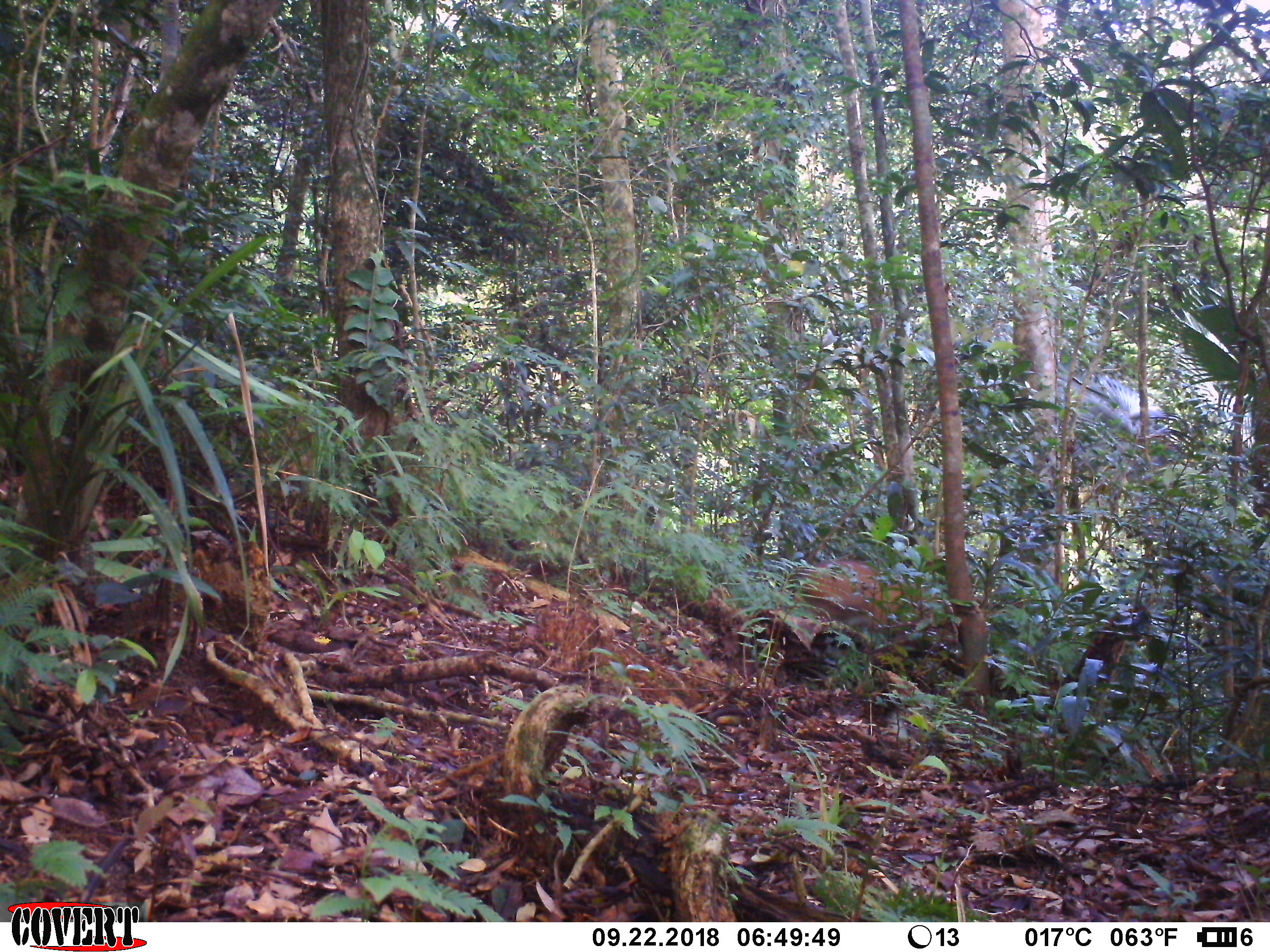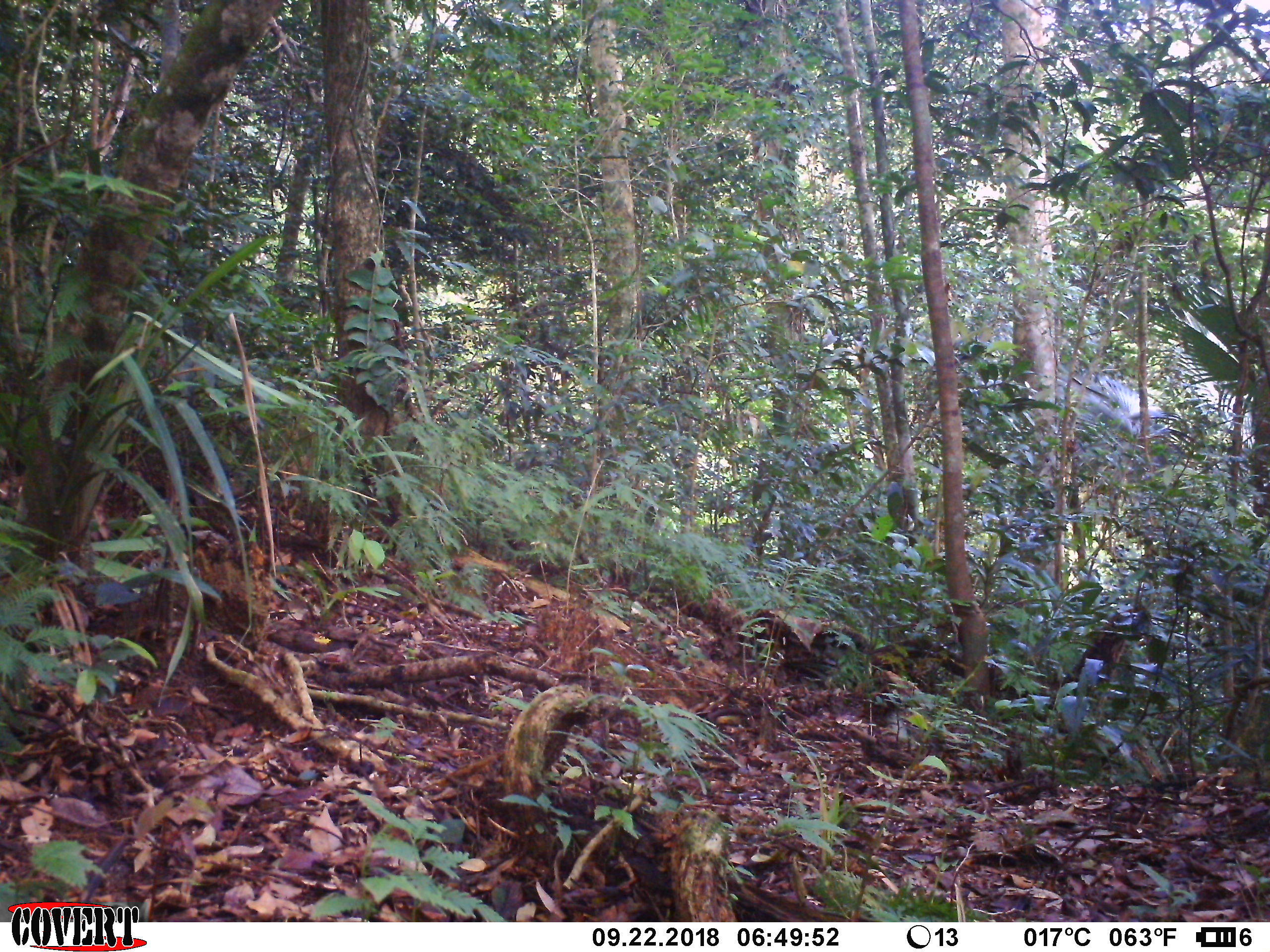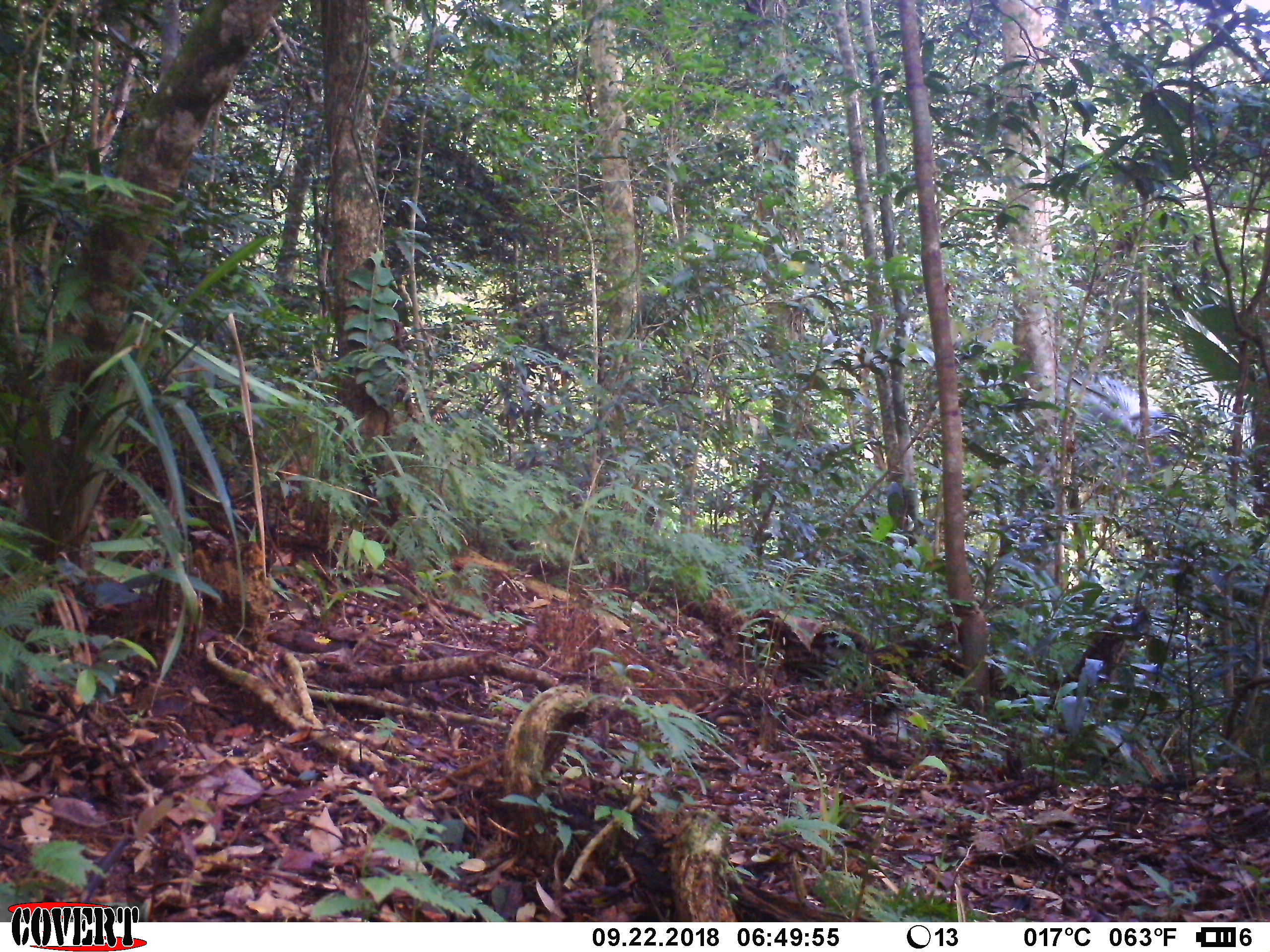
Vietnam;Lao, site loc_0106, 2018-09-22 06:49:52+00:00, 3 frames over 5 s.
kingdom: Animalia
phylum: Chordata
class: Mammalia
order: Artiodactyla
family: Cervidae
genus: Muntiacus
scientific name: Muntiacus vuquangensis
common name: large-antlered muntjac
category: large antlered muntjac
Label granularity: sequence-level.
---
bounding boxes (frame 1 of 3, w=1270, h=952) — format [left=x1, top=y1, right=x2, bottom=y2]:
large antlered muntjac: [left=797, top=559, right=936, bottom=636]